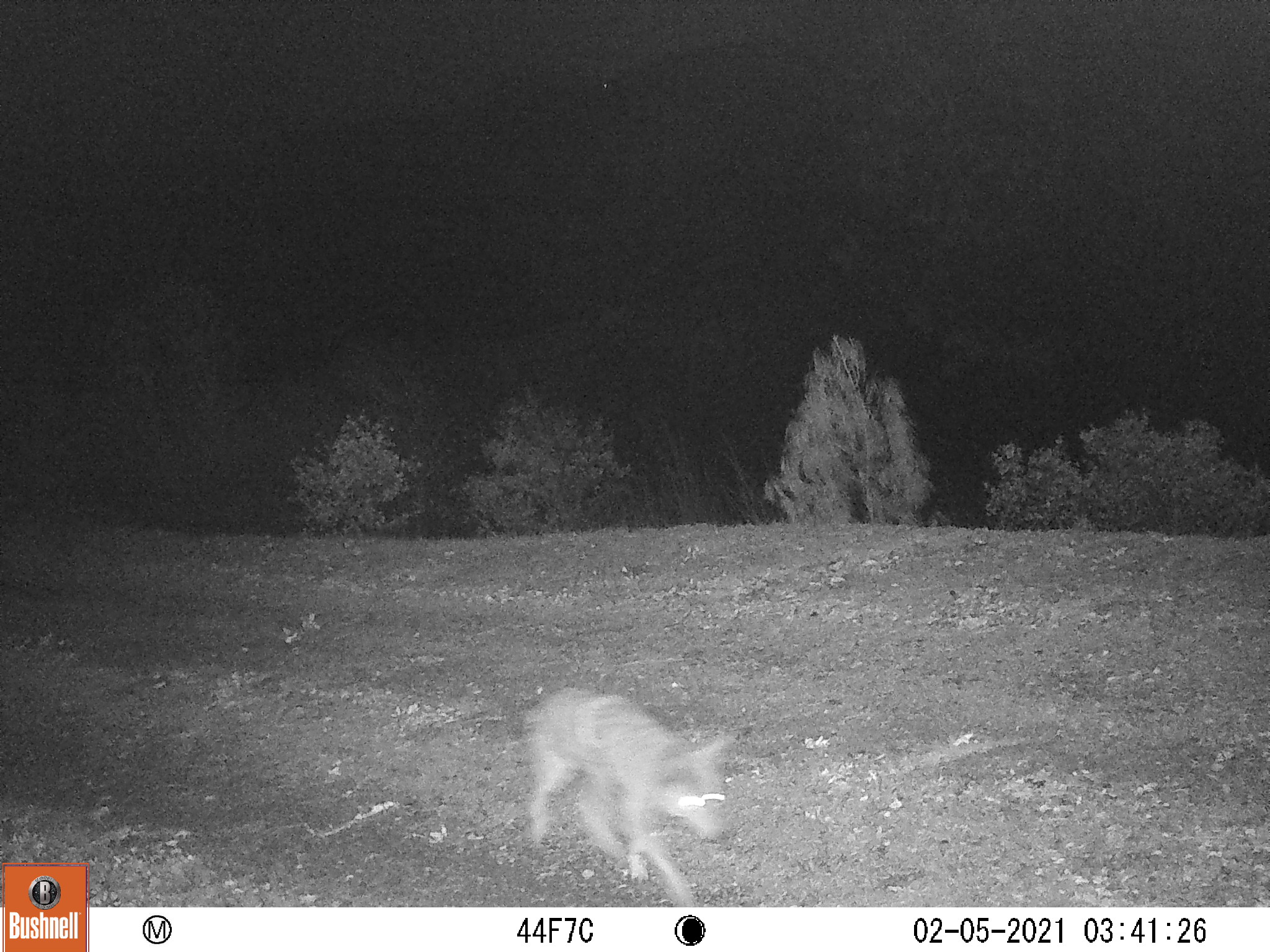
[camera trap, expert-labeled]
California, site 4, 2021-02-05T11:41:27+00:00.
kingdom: Animalia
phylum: Chordata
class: Mammalia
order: Carnivora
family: Canidae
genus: Canis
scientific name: Canis latrans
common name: coyote